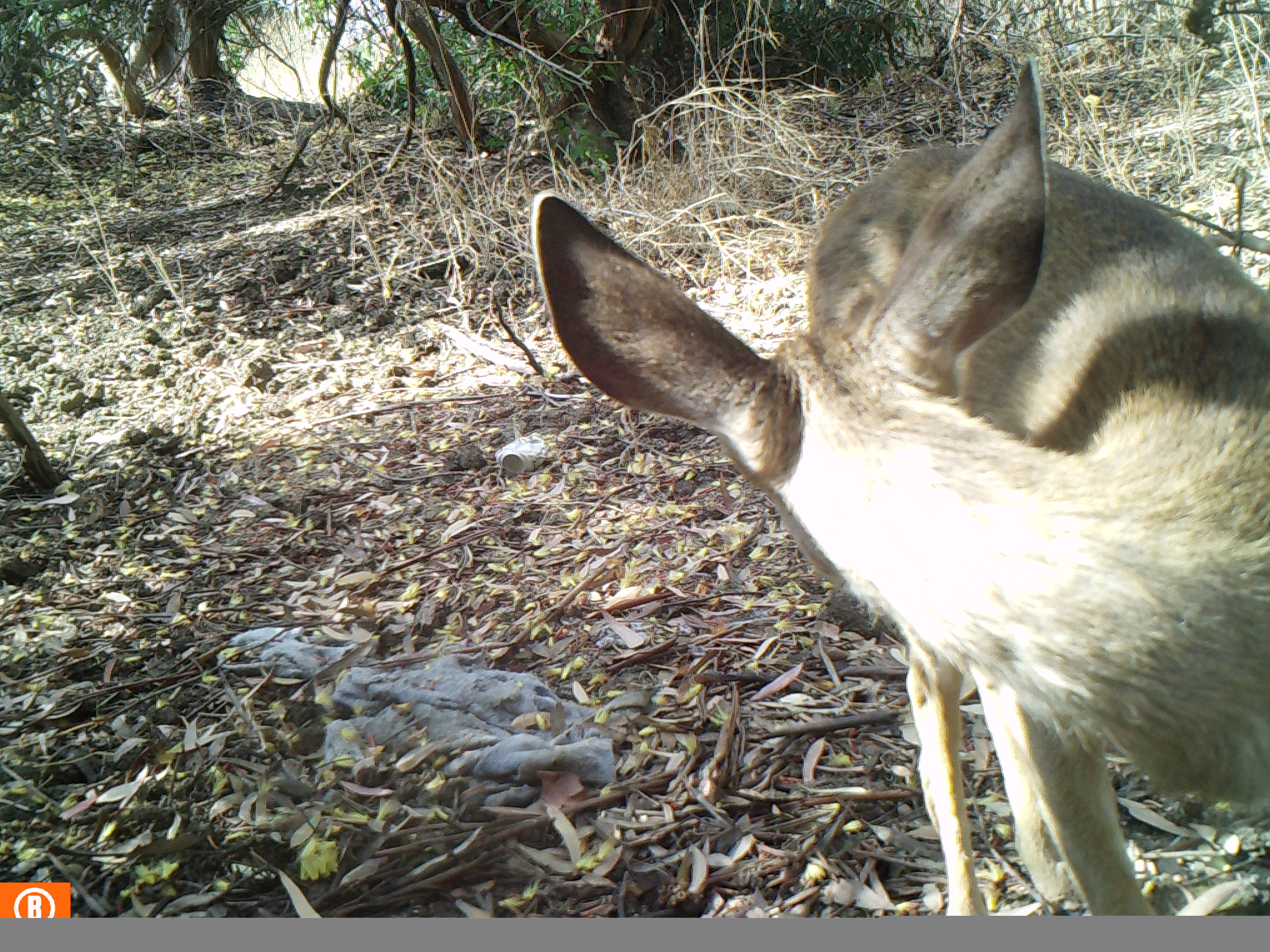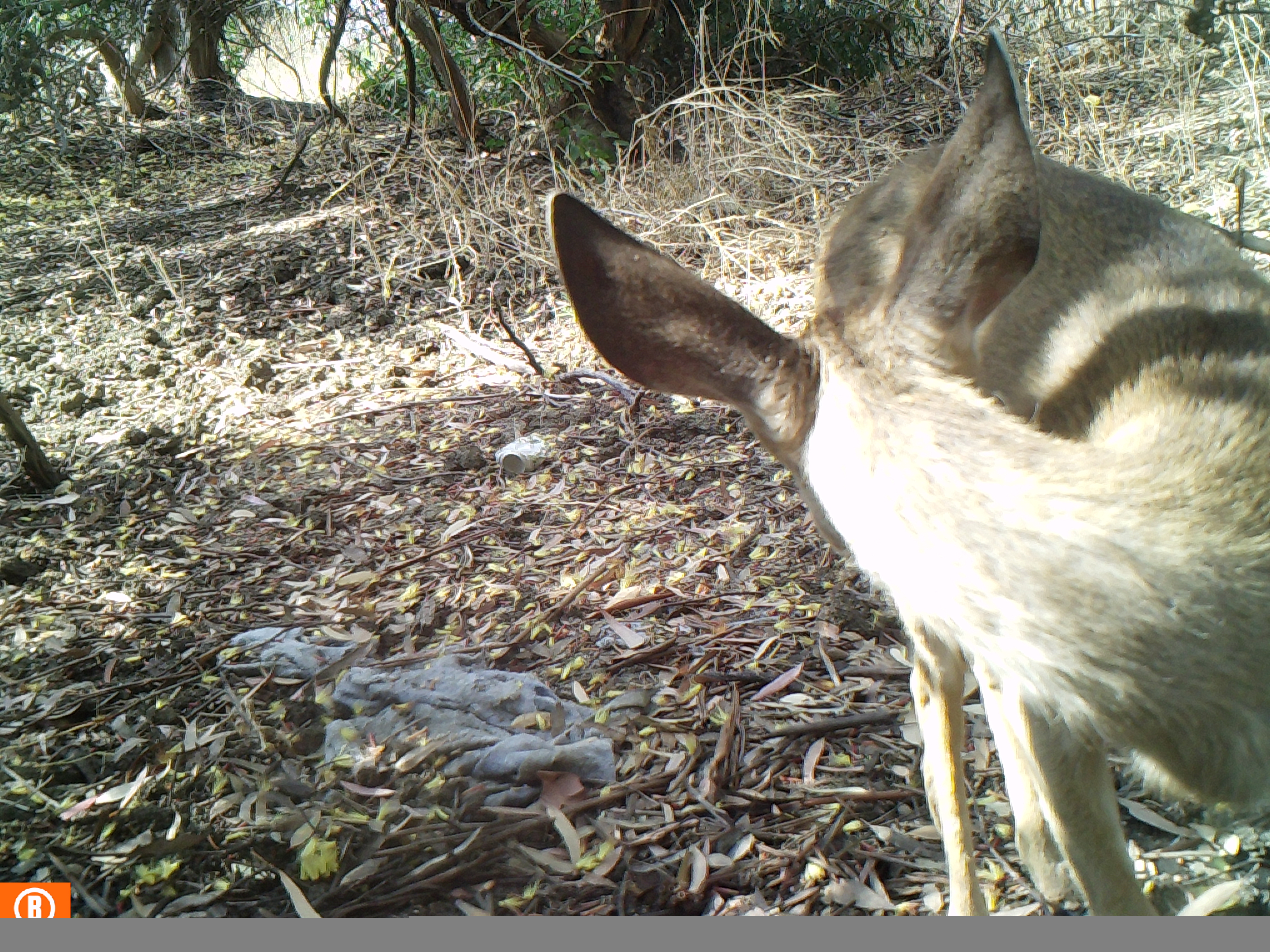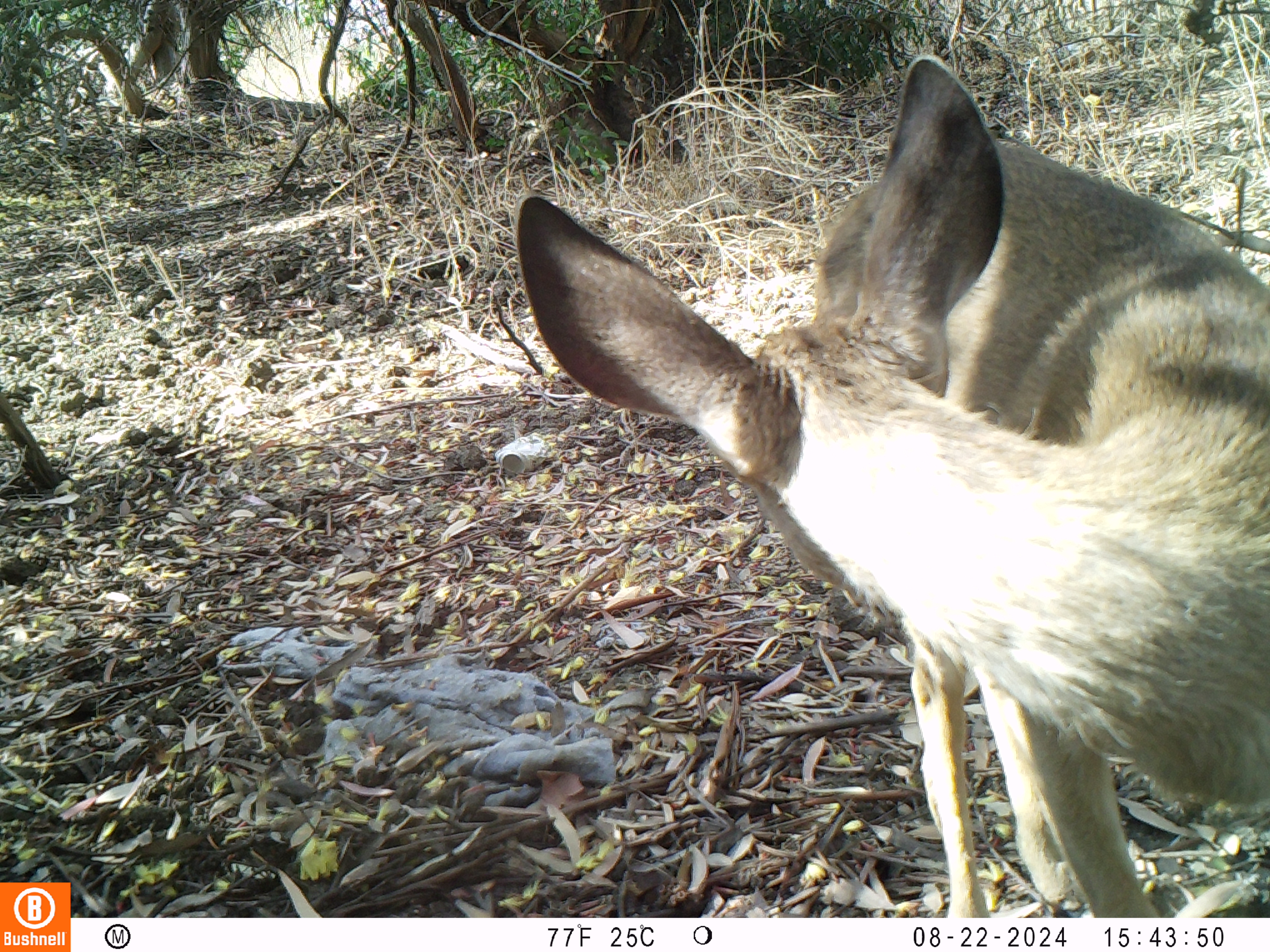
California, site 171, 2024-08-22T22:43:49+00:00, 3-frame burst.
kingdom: Animalia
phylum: Chordata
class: Mammalia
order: Artiodactyla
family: Cervidae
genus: Odocoileus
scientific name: Odocoileus hemionus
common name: mule deer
Mule deer (Odocoileus hemionus).